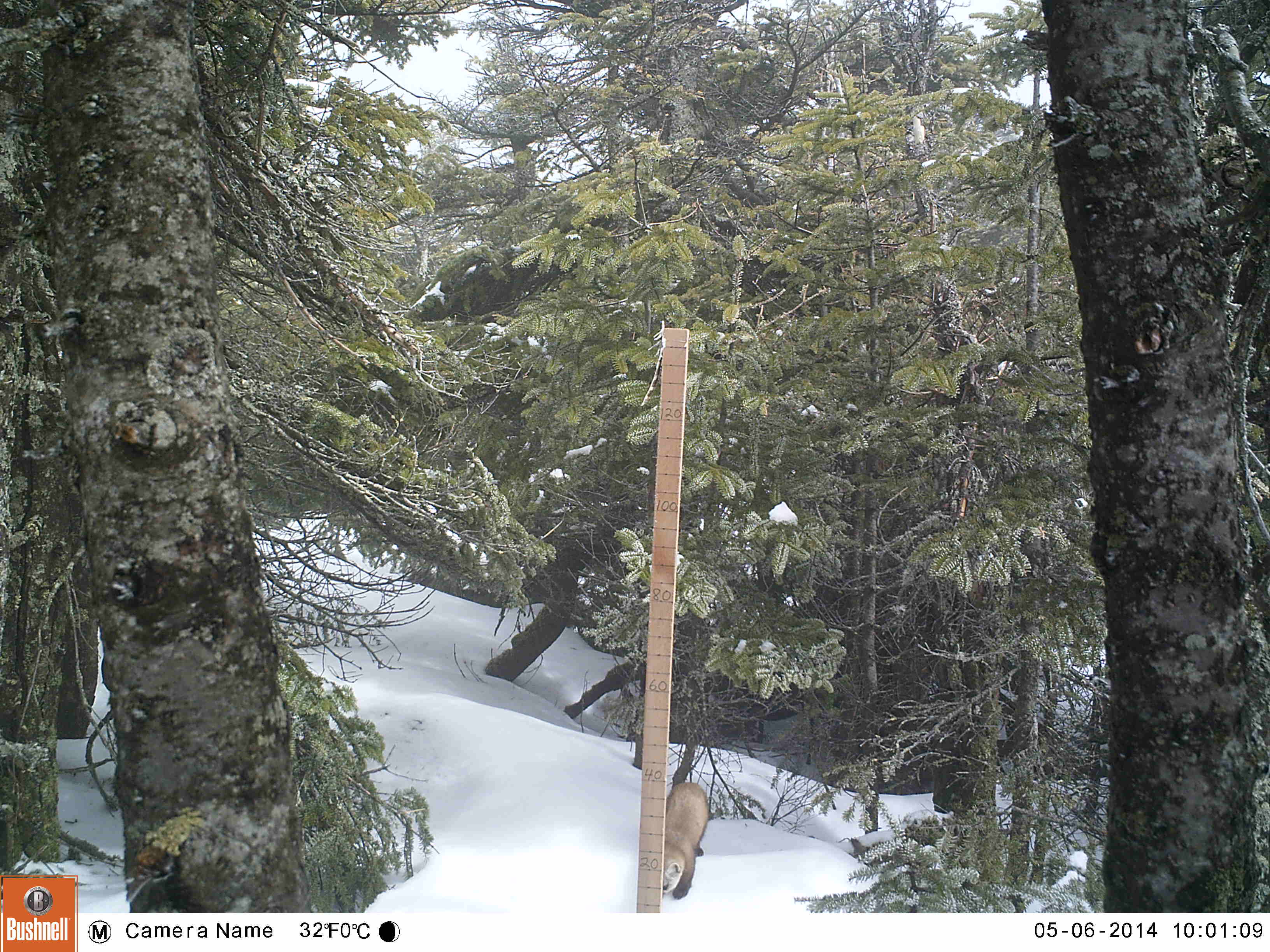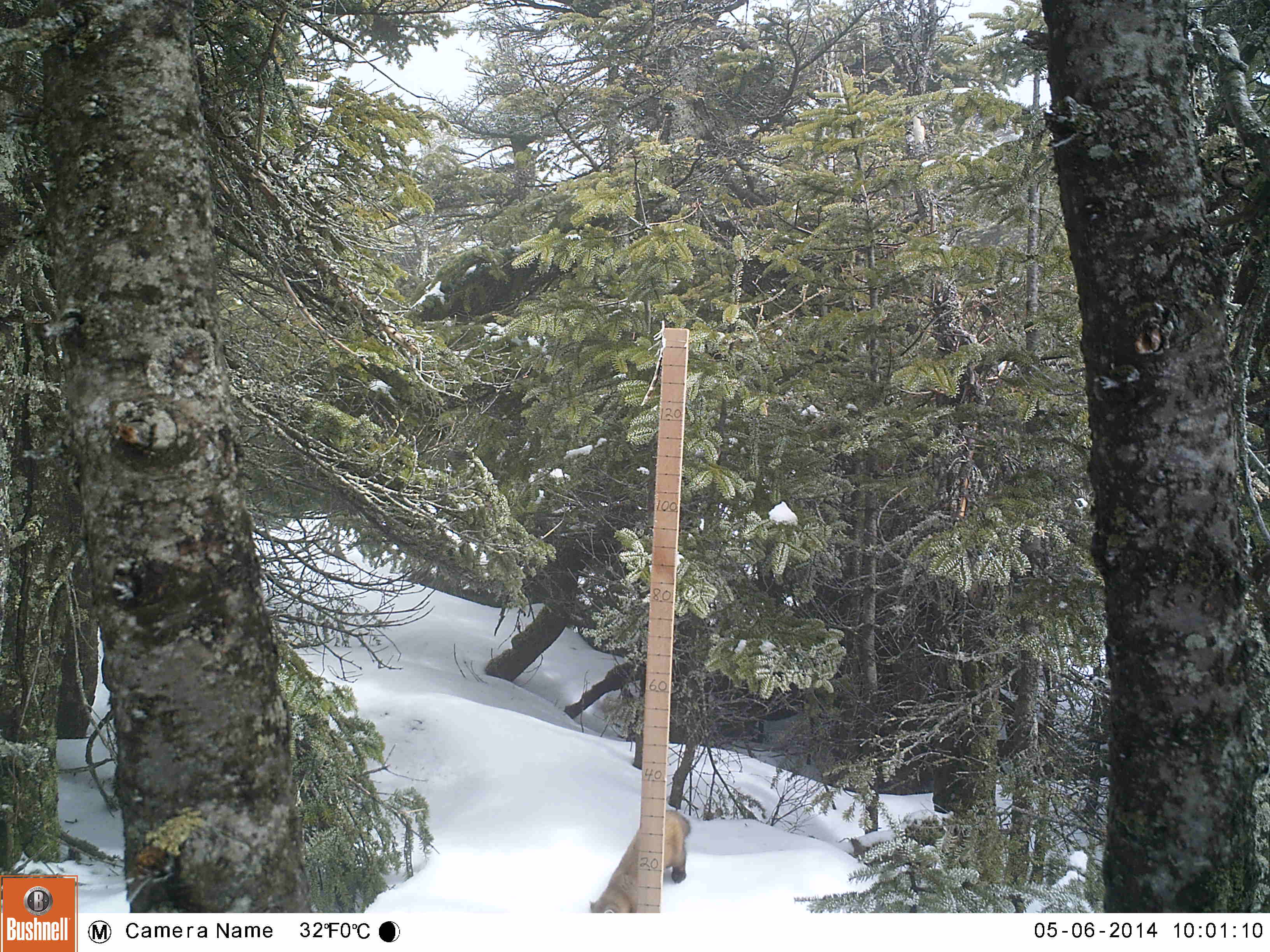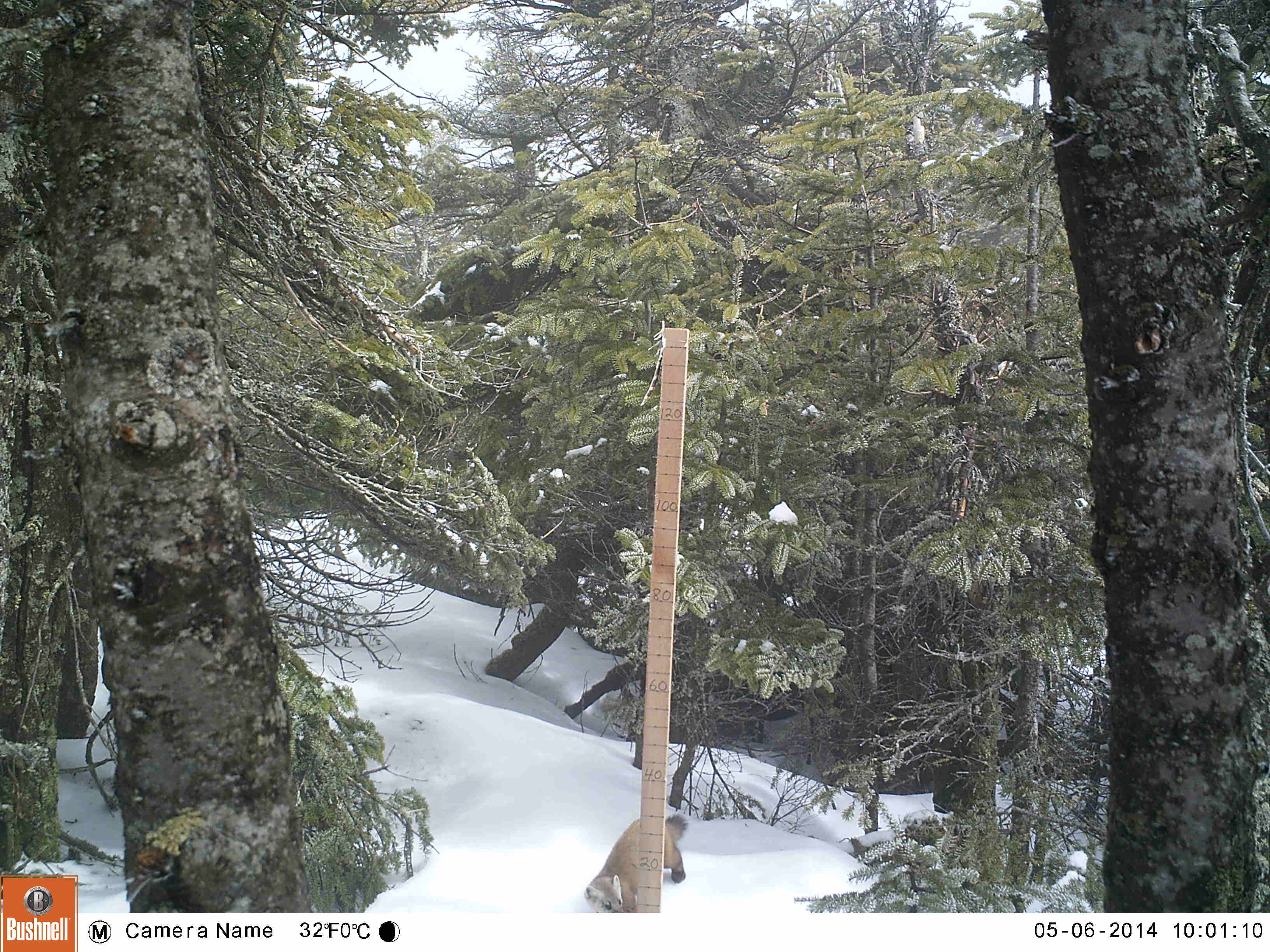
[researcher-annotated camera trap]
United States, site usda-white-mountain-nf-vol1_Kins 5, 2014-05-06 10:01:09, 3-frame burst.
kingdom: Animalia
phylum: Chordata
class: Mammalia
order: Carnivora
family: Mustelidae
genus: Martes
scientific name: Martes americana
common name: american marten